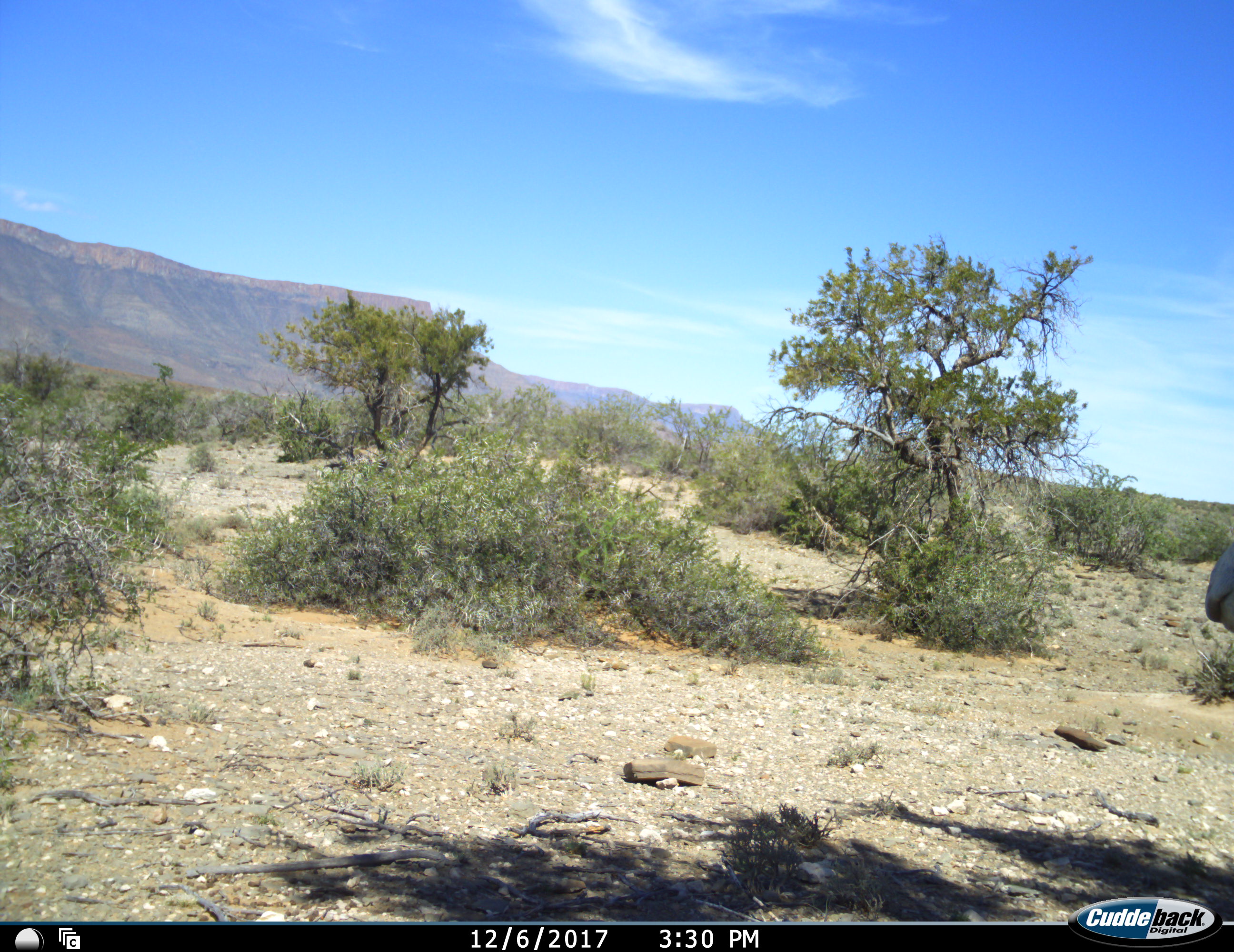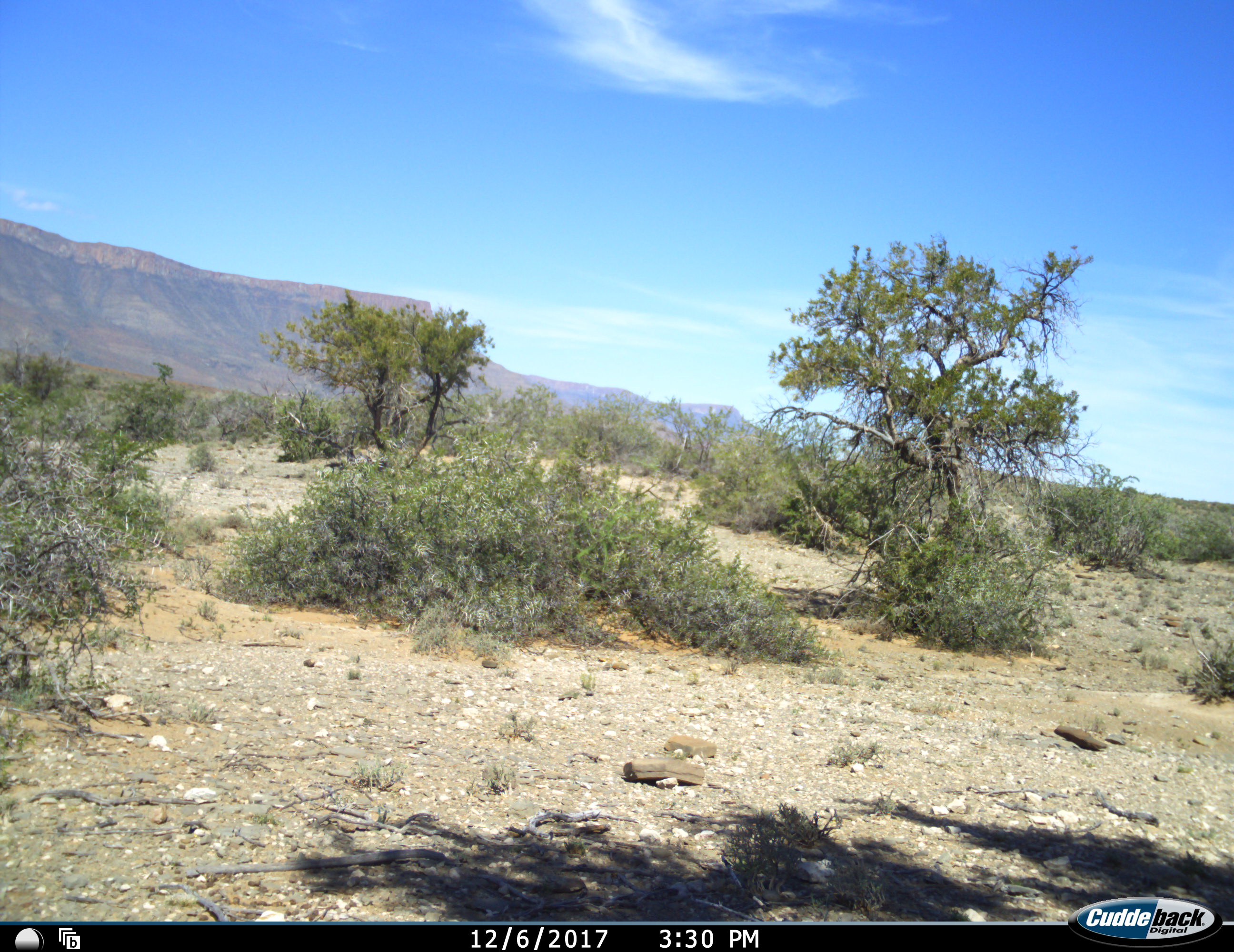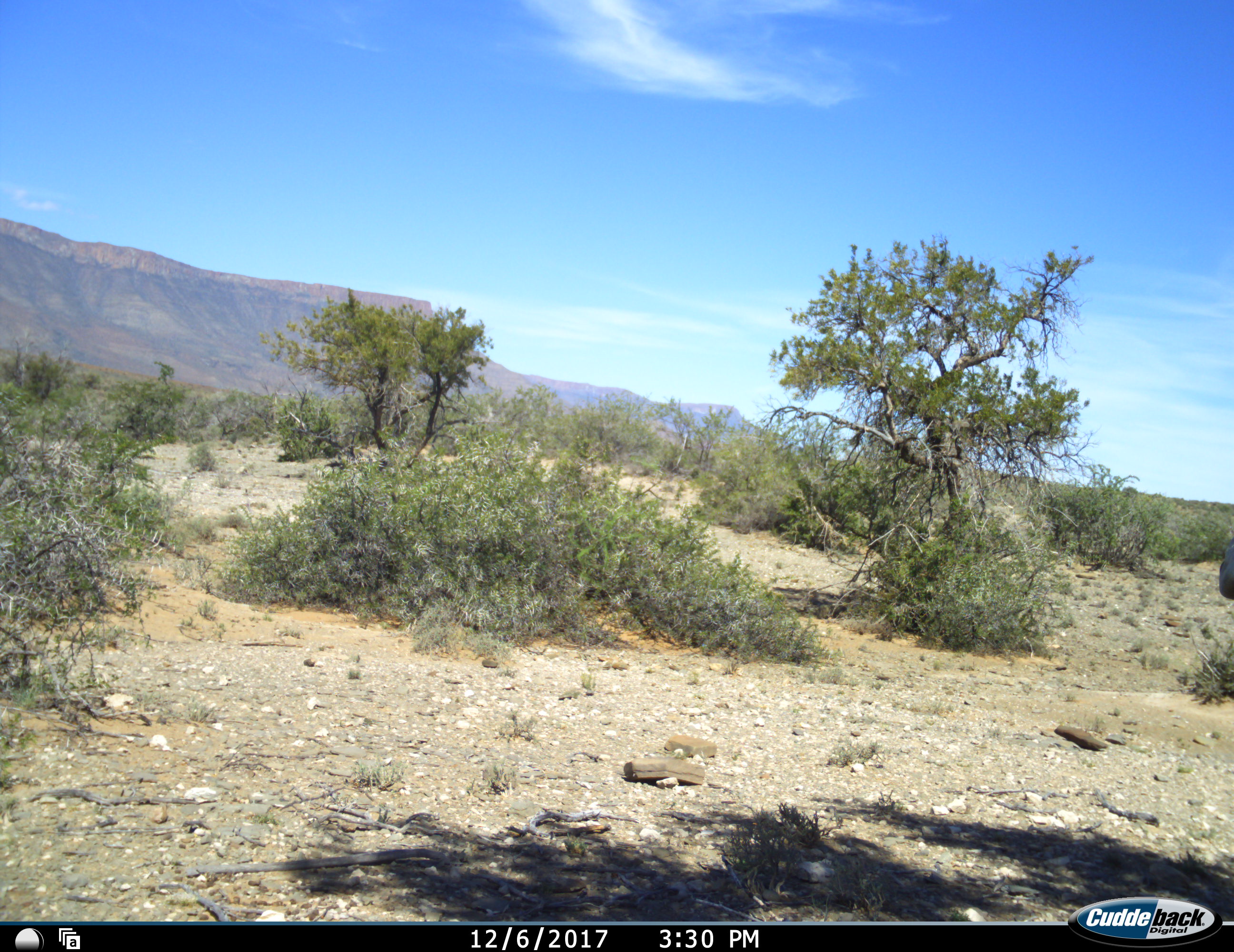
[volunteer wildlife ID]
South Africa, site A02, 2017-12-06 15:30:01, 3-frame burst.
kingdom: Animalia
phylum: Chordata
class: Mammalia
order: Artiodactyla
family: Bovidae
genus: Oryx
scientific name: Oryx gazella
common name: gemsbok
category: gemsbokoryx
Gemsbokoryx (gemsbok) (Oryx gazella), count 1. Behavior (volunteer vote fractions): standing 100%, resting 0%, moving 25%, interacting 0%. Young present (vote fraction): 0%. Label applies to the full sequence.